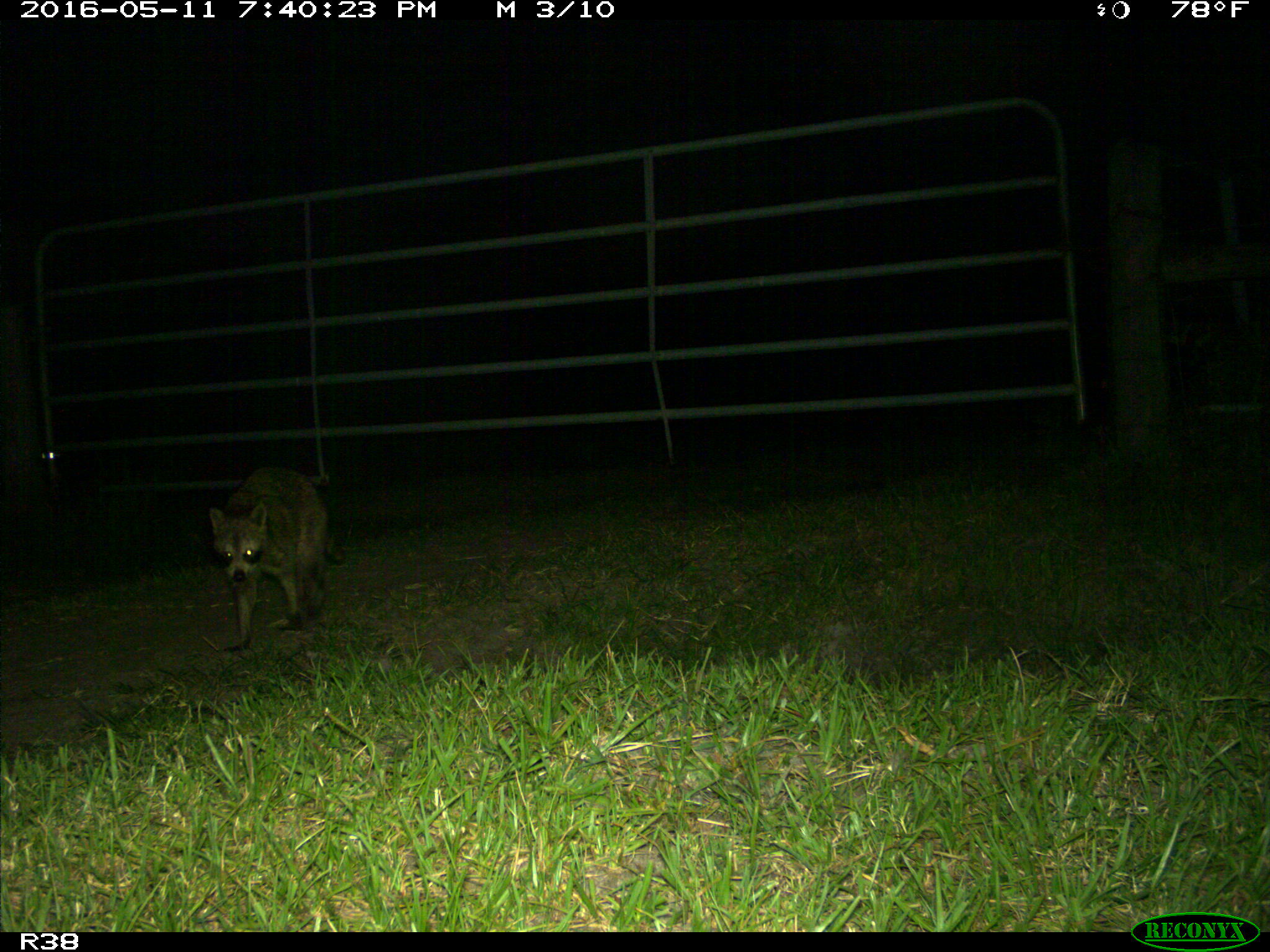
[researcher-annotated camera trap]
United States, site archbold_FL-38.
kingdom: Animalia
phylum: Chordata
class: Mammalia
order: Carnivora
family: Procyonidae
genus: Procyon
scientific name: Procyon lotor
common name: common raccoon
Procyon lotor (common raccoon).